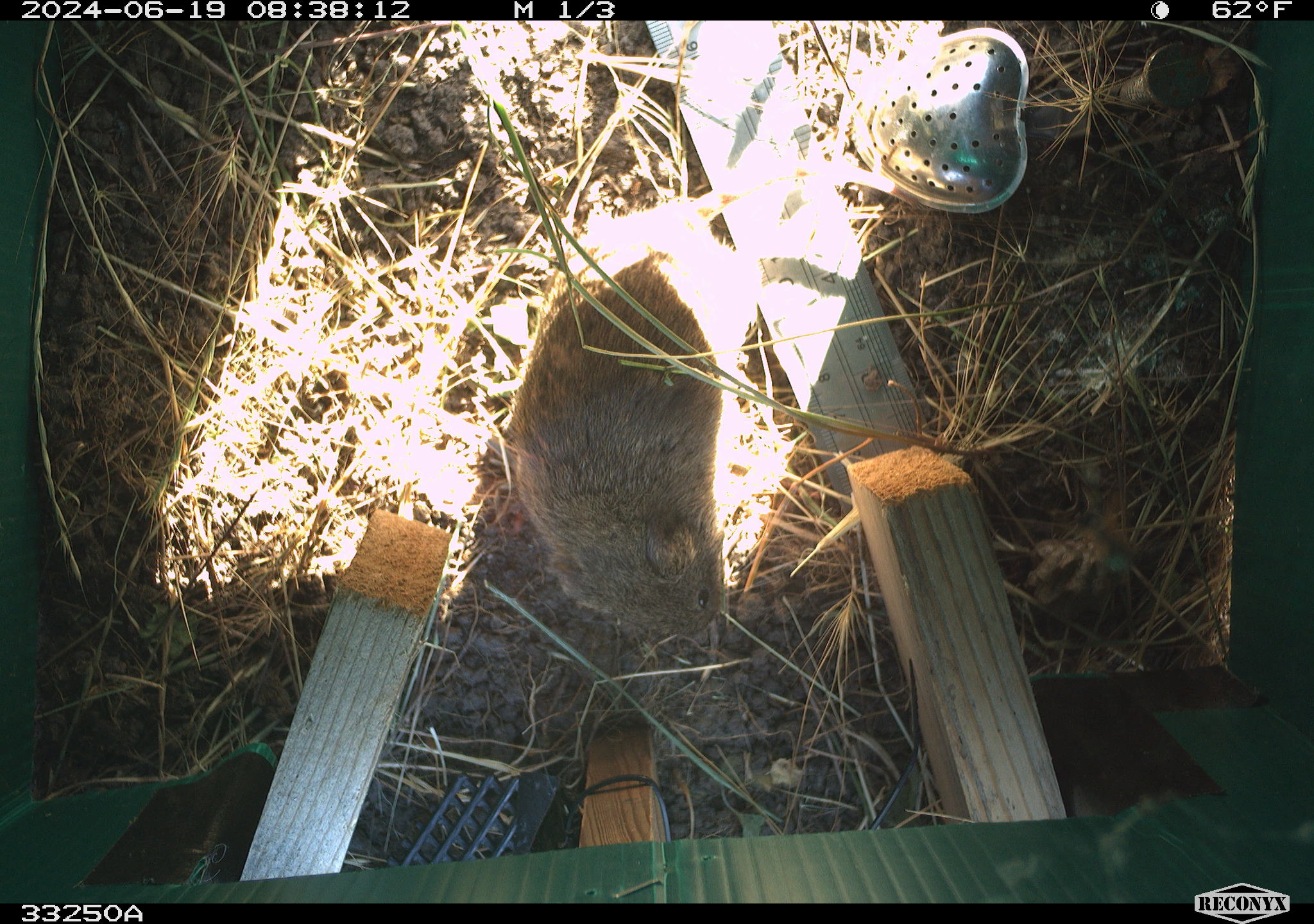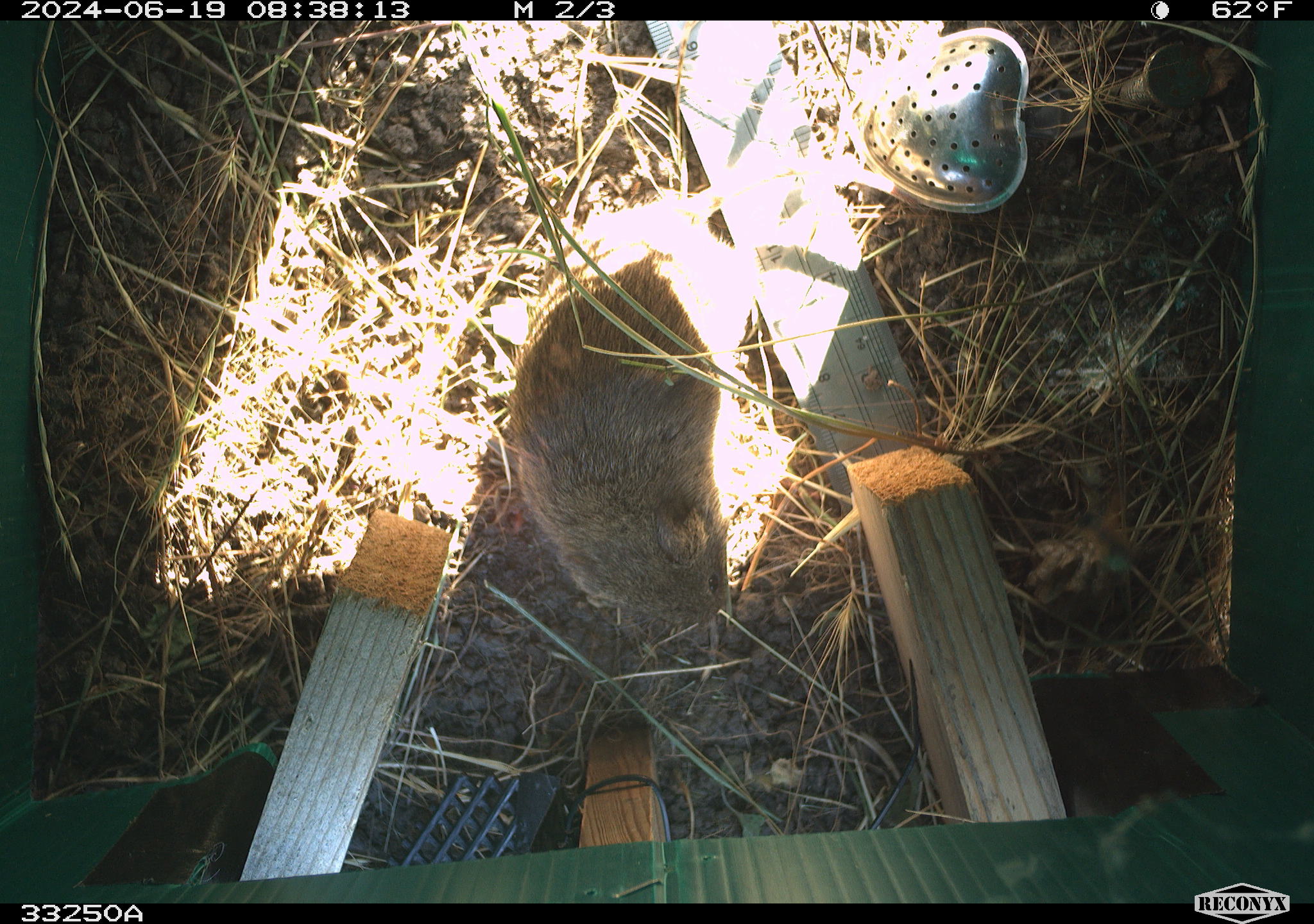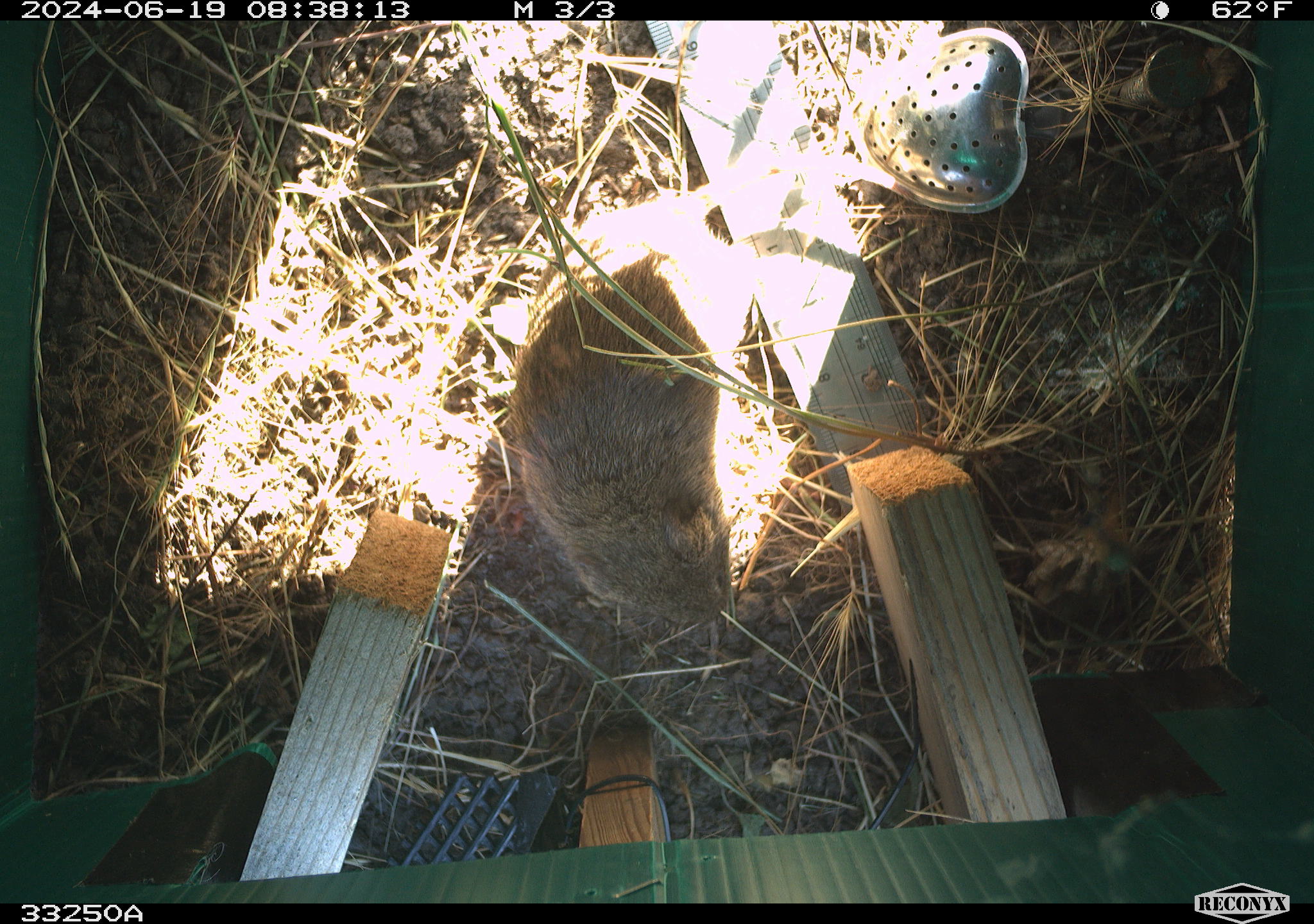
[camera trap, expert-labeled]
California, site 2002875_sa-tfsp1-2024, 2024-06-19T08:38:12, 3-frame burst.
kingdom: Animalia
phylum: Chordata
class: Mammalia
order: Rodentia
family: Cricetidae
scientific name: Arvicolinae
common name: voles, lemmings, and muskrats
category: arvicolinae subfamily